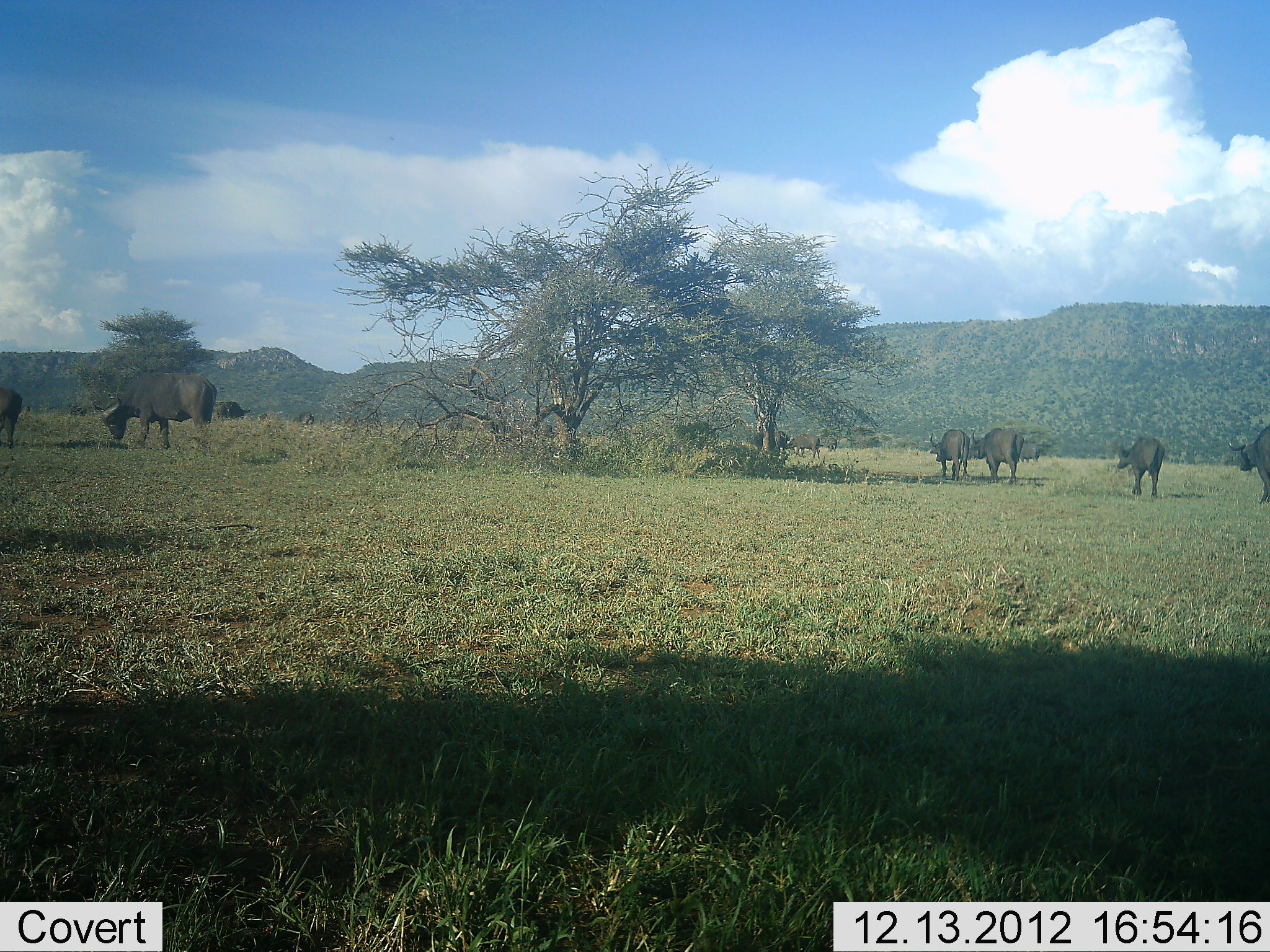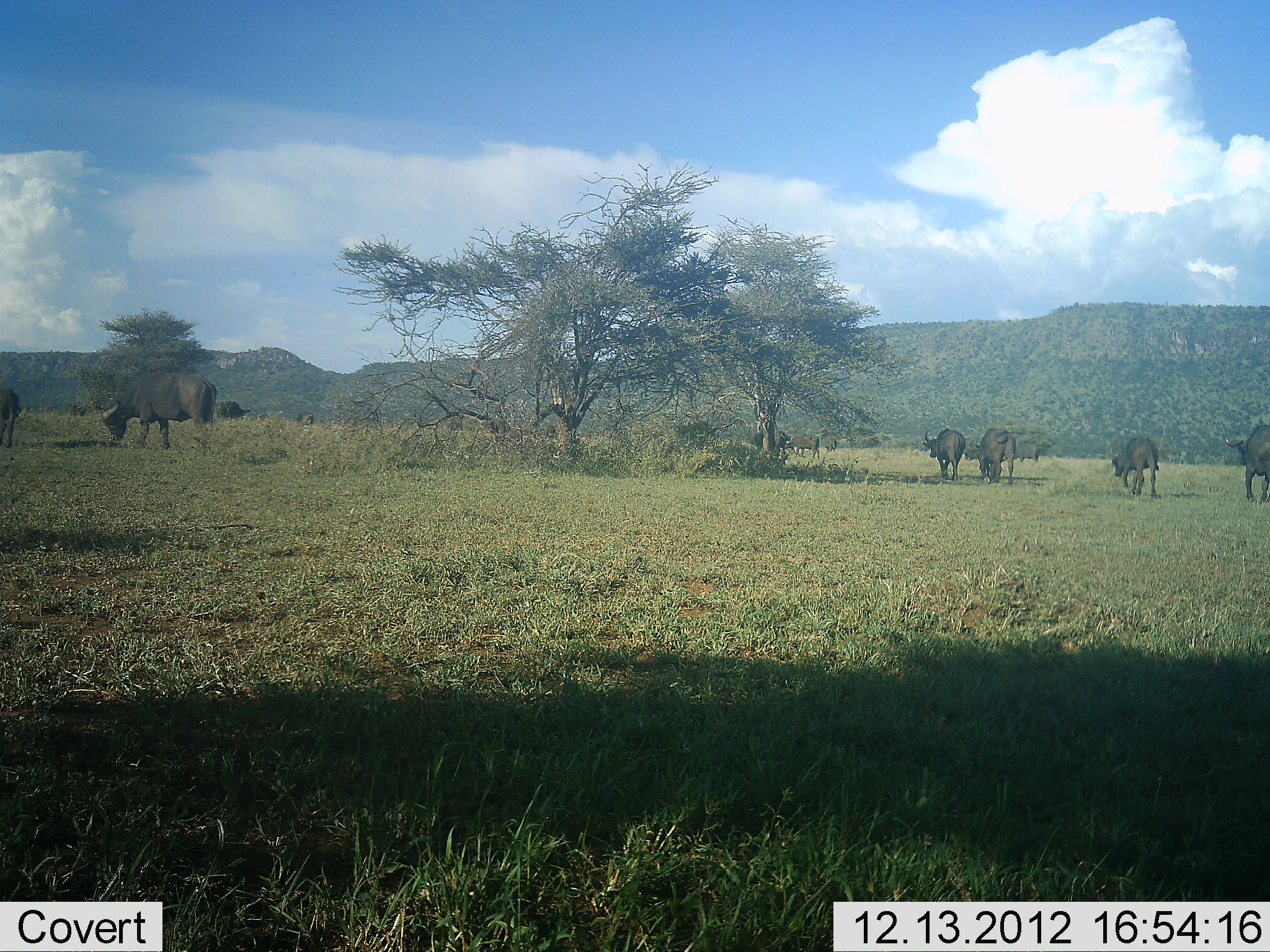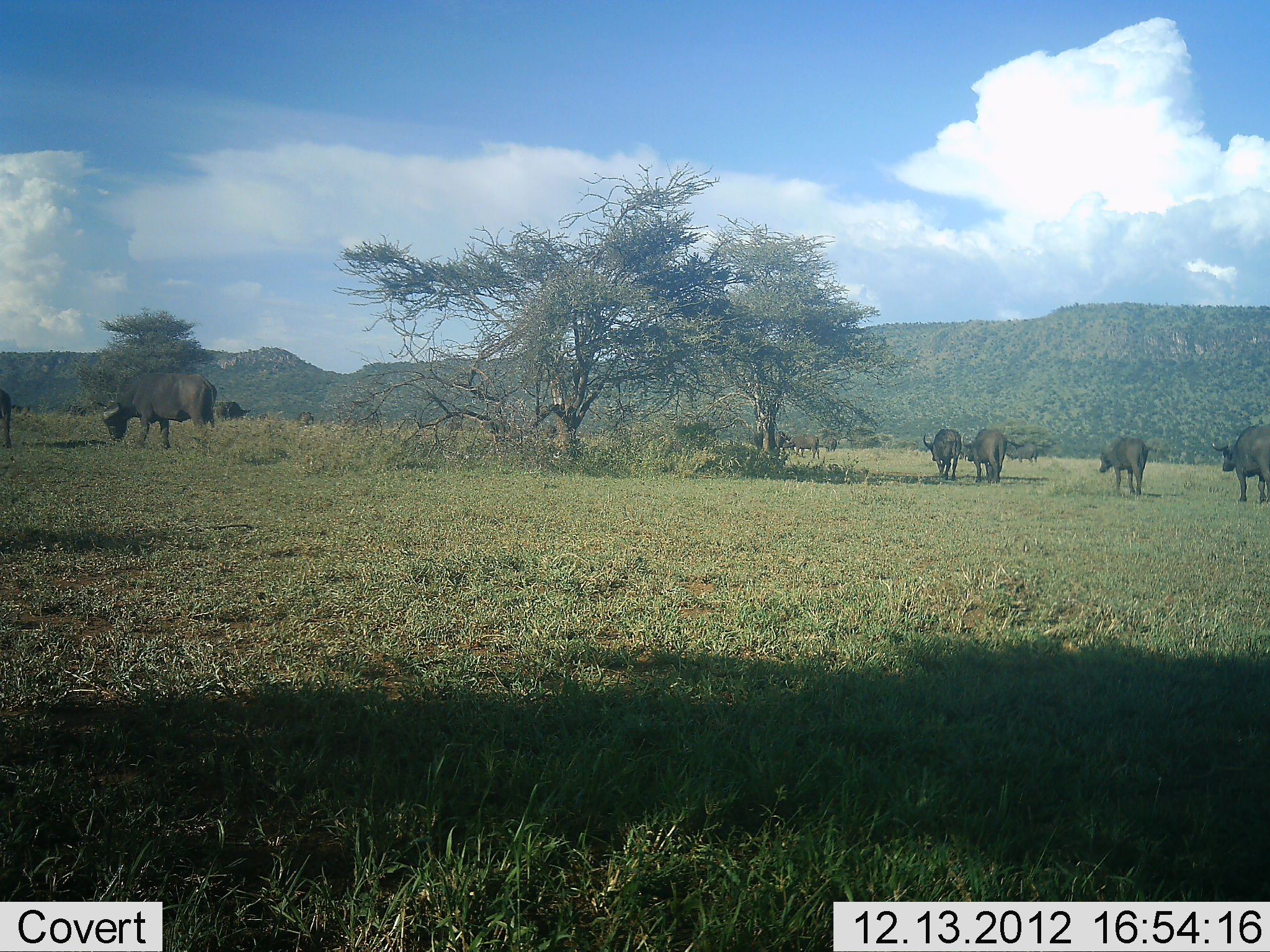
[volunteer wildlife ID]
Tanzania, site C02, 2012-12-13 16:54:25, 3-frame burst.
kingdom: Animalia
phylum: Chordata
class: Mammalia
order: Artiodactyla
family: Bovidae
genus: Syncerus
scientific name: Syncerus caffer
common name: cape buffalo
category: buffalo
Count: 7.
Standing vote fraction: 38%.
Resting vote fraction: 0%.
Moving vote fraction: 91%.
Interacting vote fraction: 0%.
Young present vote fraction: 0%.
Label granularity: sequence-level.